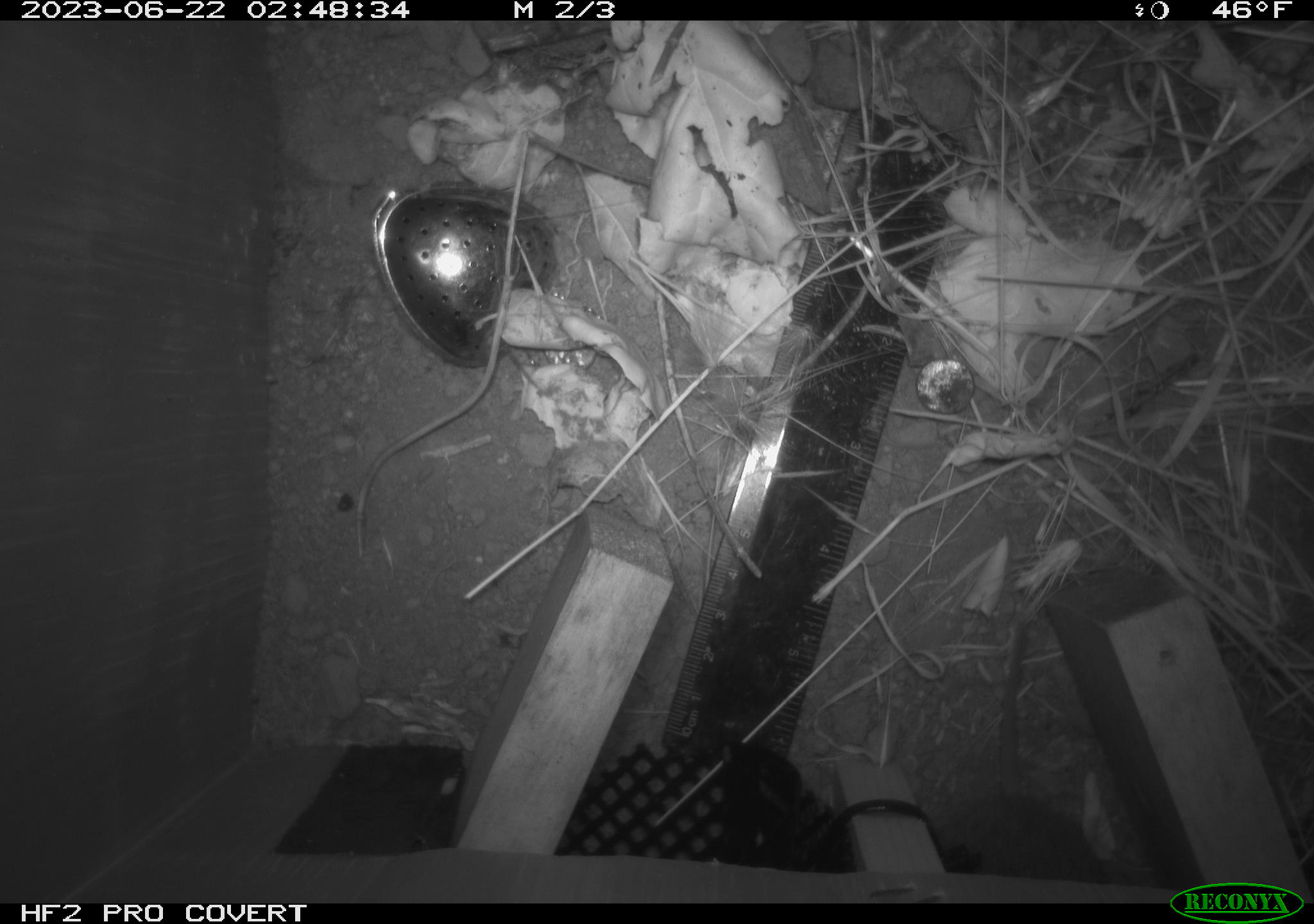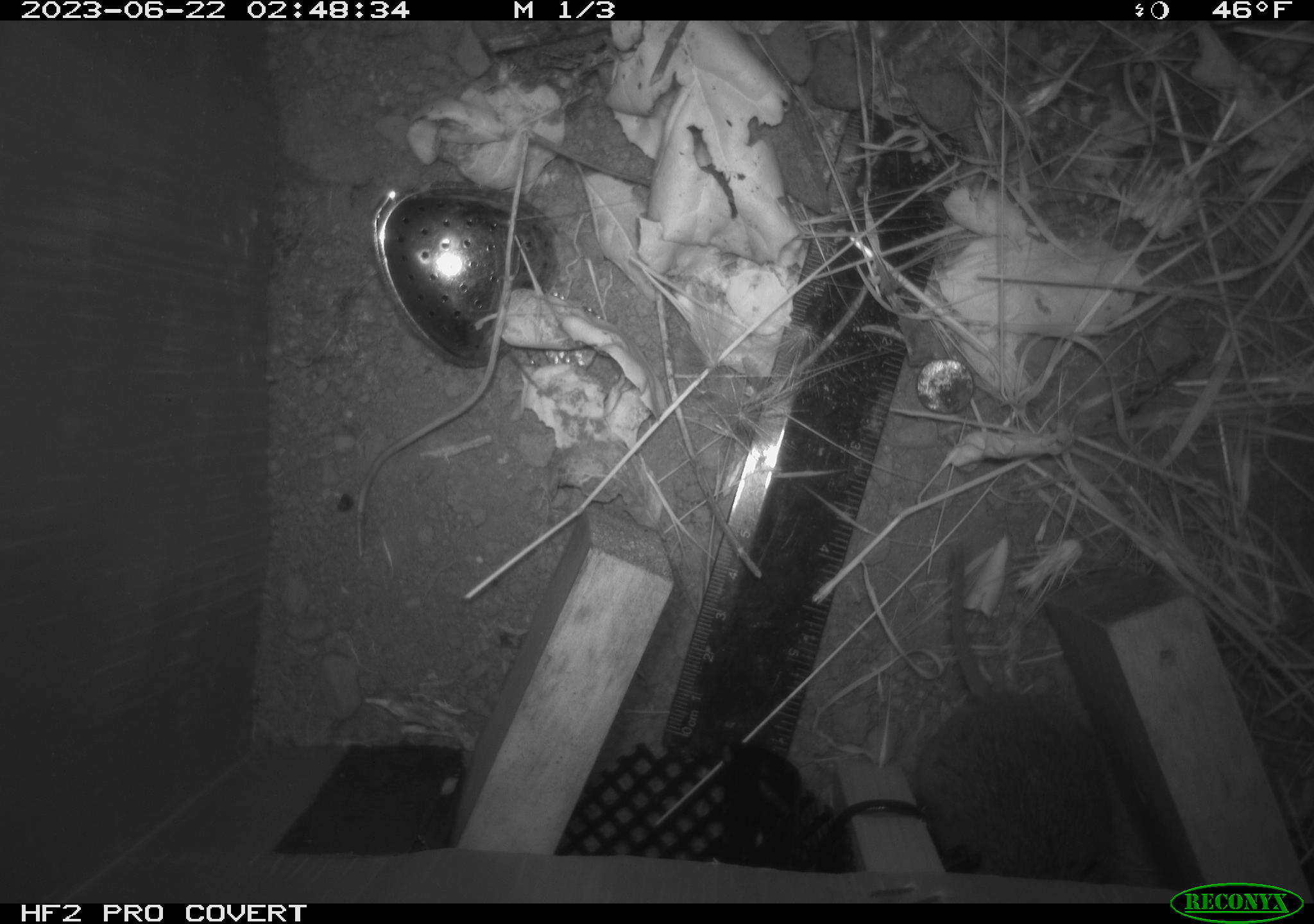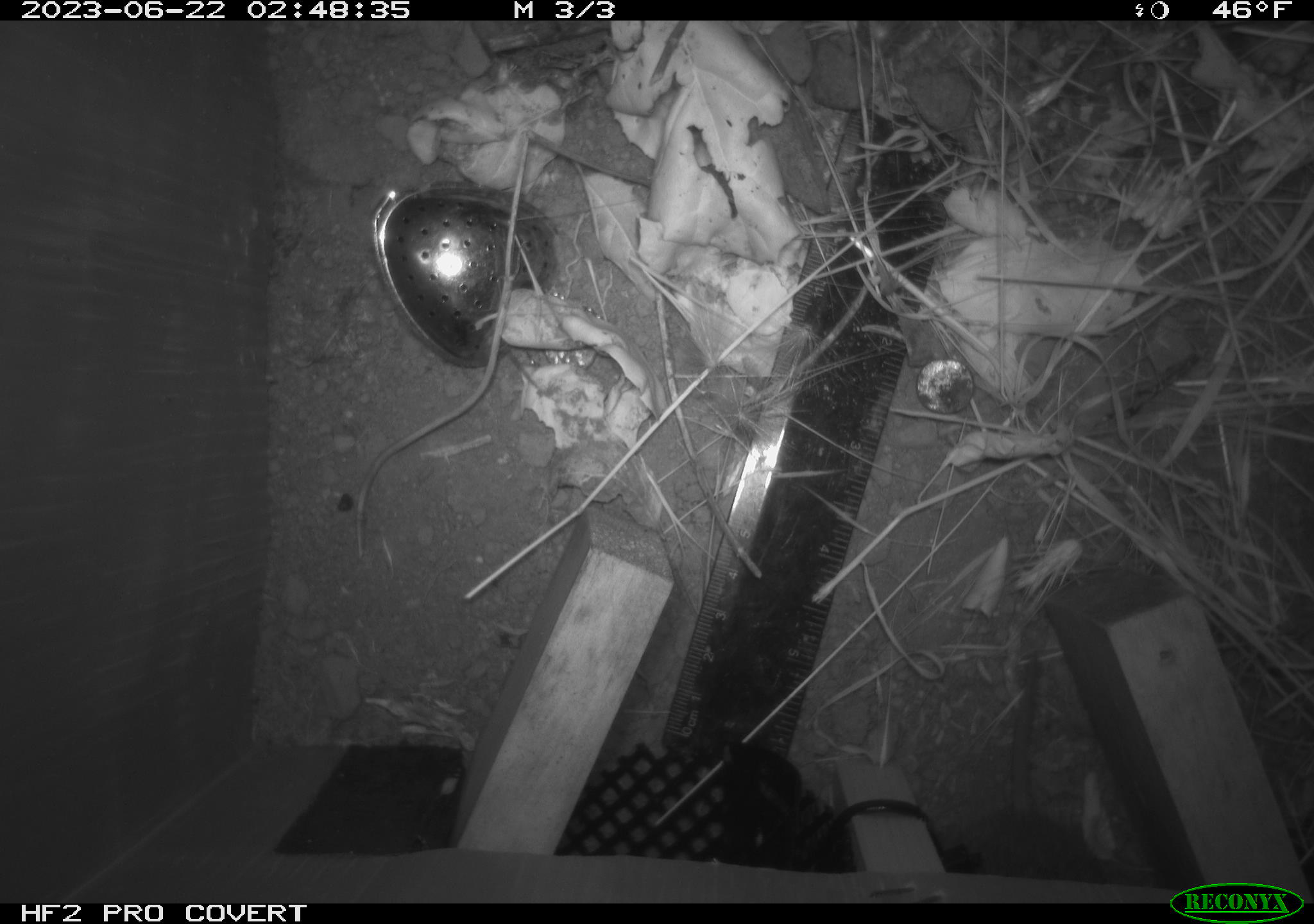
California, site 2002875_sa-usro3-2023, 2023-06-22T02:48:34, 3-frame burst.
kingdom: Animalia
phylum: Chordata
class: Mammalia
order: Rodentia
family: Cricetidae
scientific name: Arvicolinae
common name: voles, lemmings, and muskrats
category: arvicolinae subfamily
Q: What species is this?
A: Arvicolinae subfamily (voles, lemmings, and muskrats) (Arvicolinae).